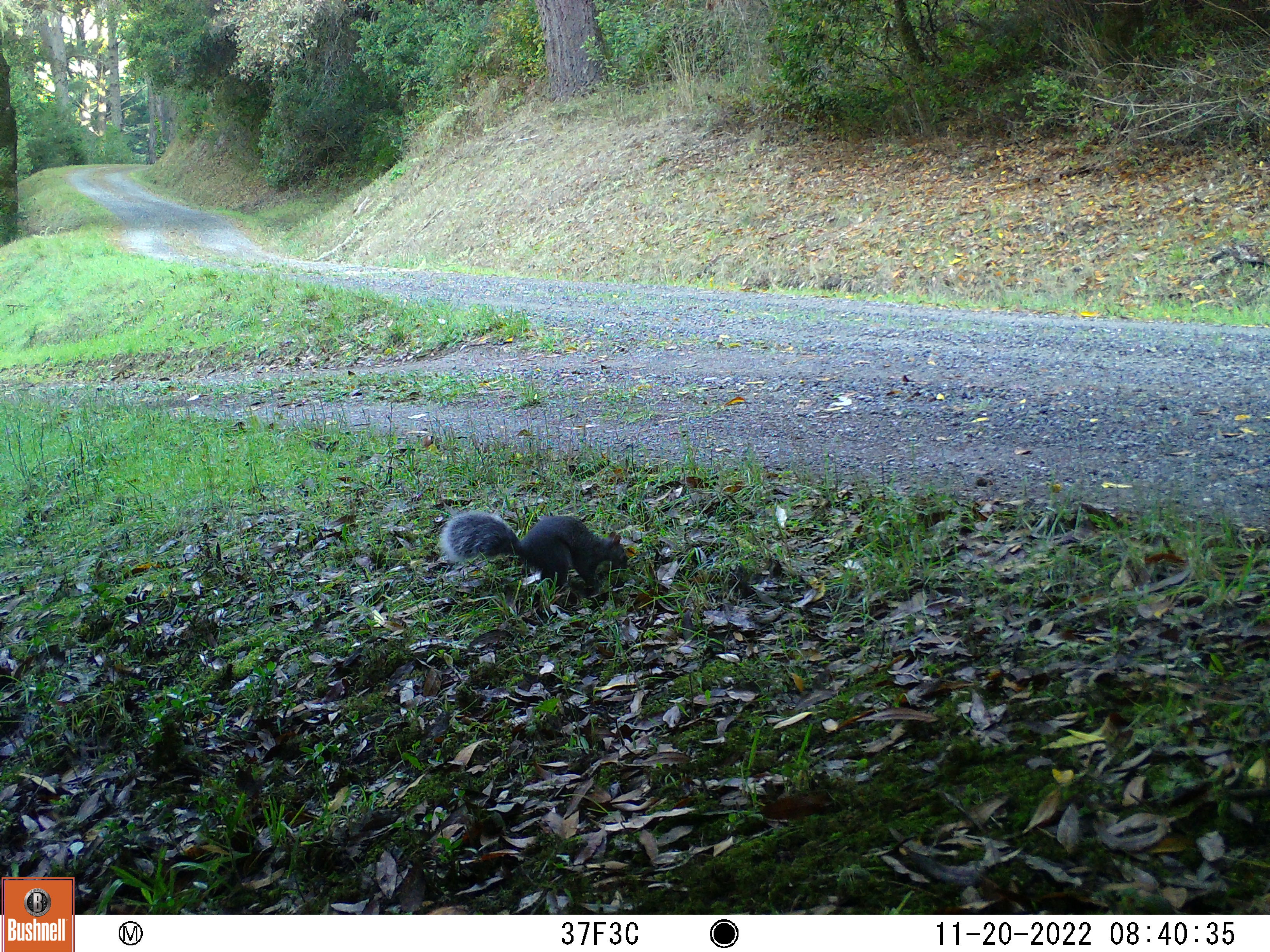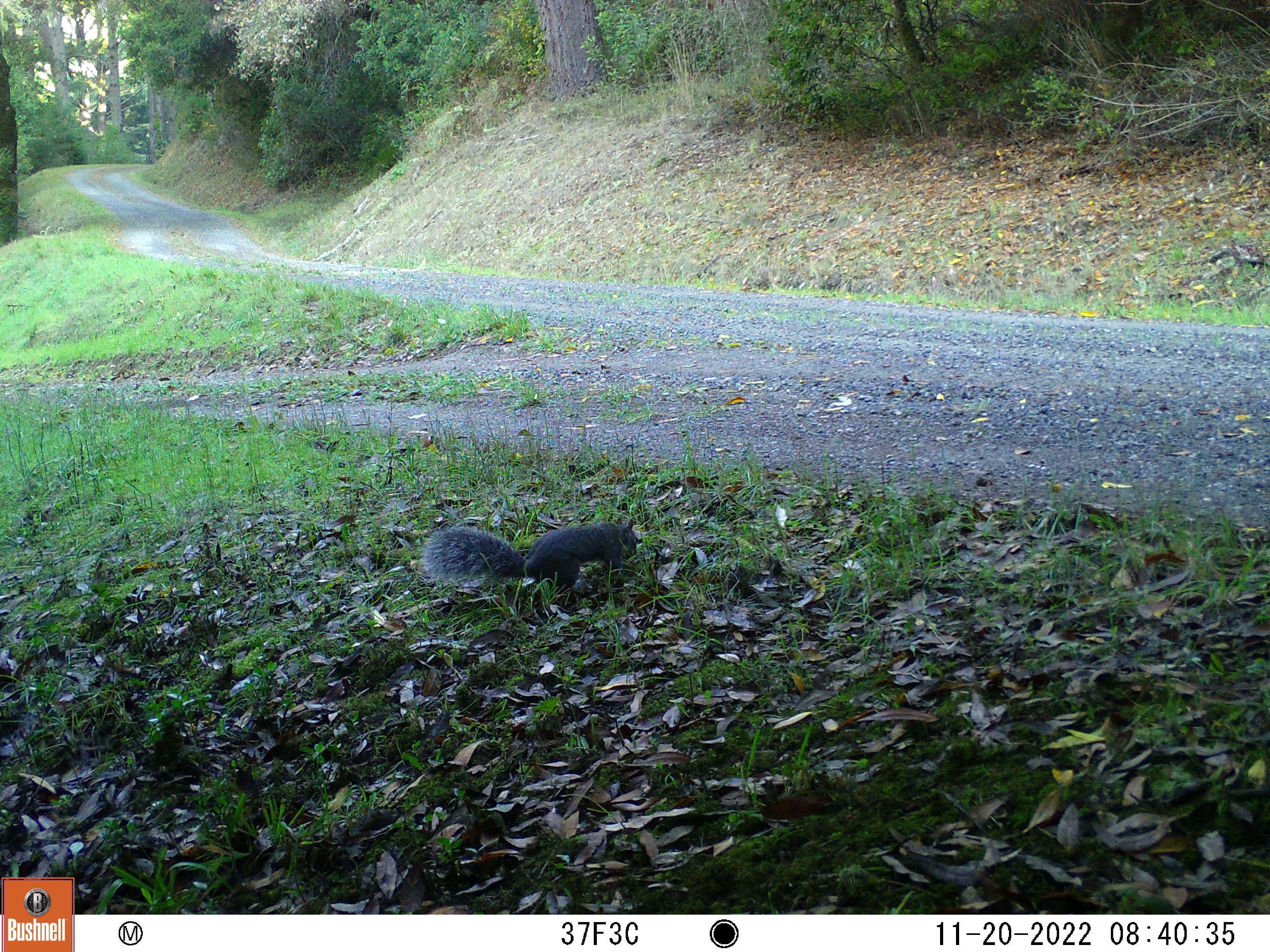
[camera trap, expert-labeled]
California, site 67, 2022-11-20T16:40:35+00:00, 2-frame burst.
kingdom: Animalia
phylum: Chordata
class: Mammalia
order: Rodentia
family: Sciuridae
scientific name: Sciuridae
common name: squirrel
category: unknown squirrel